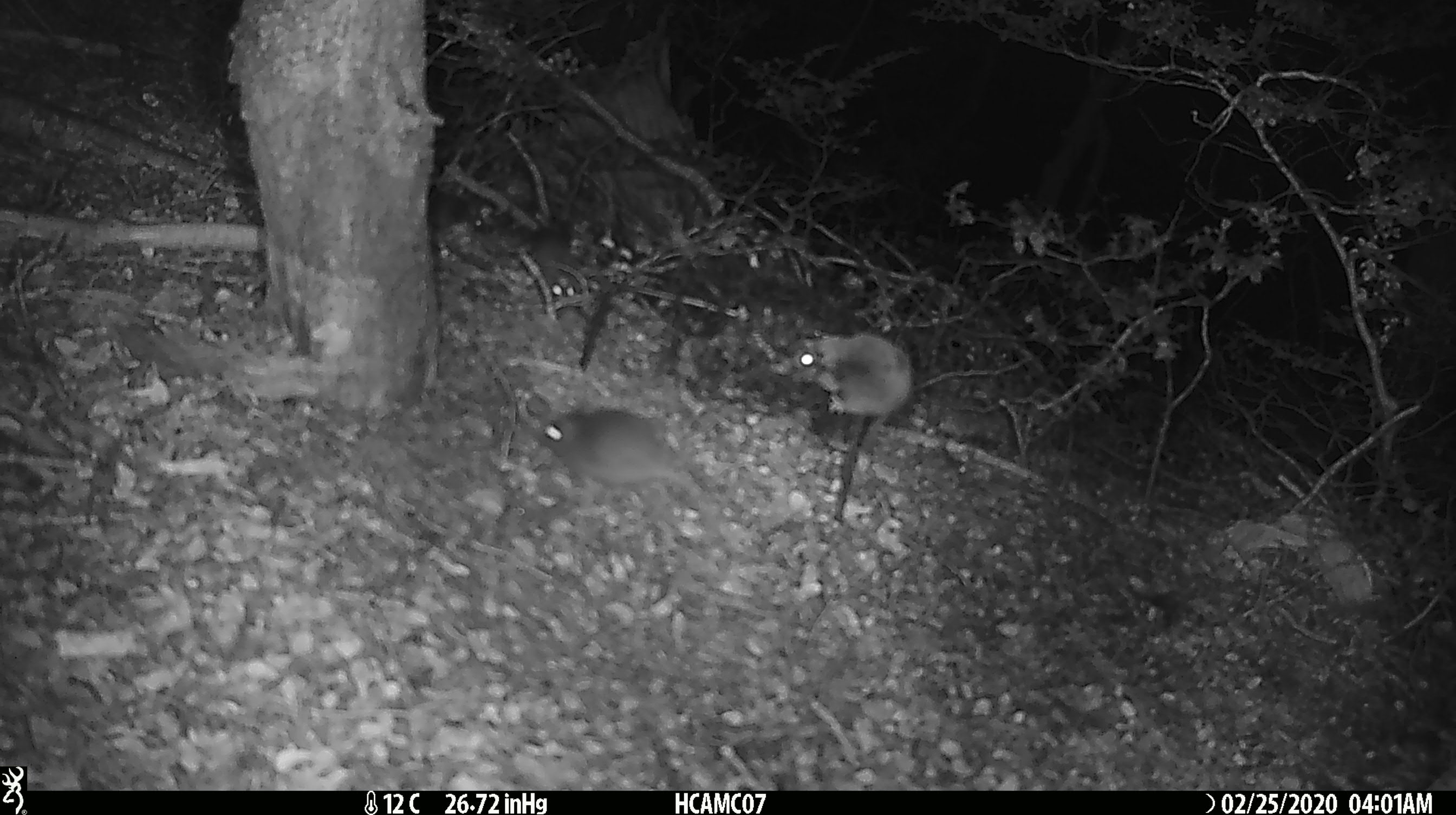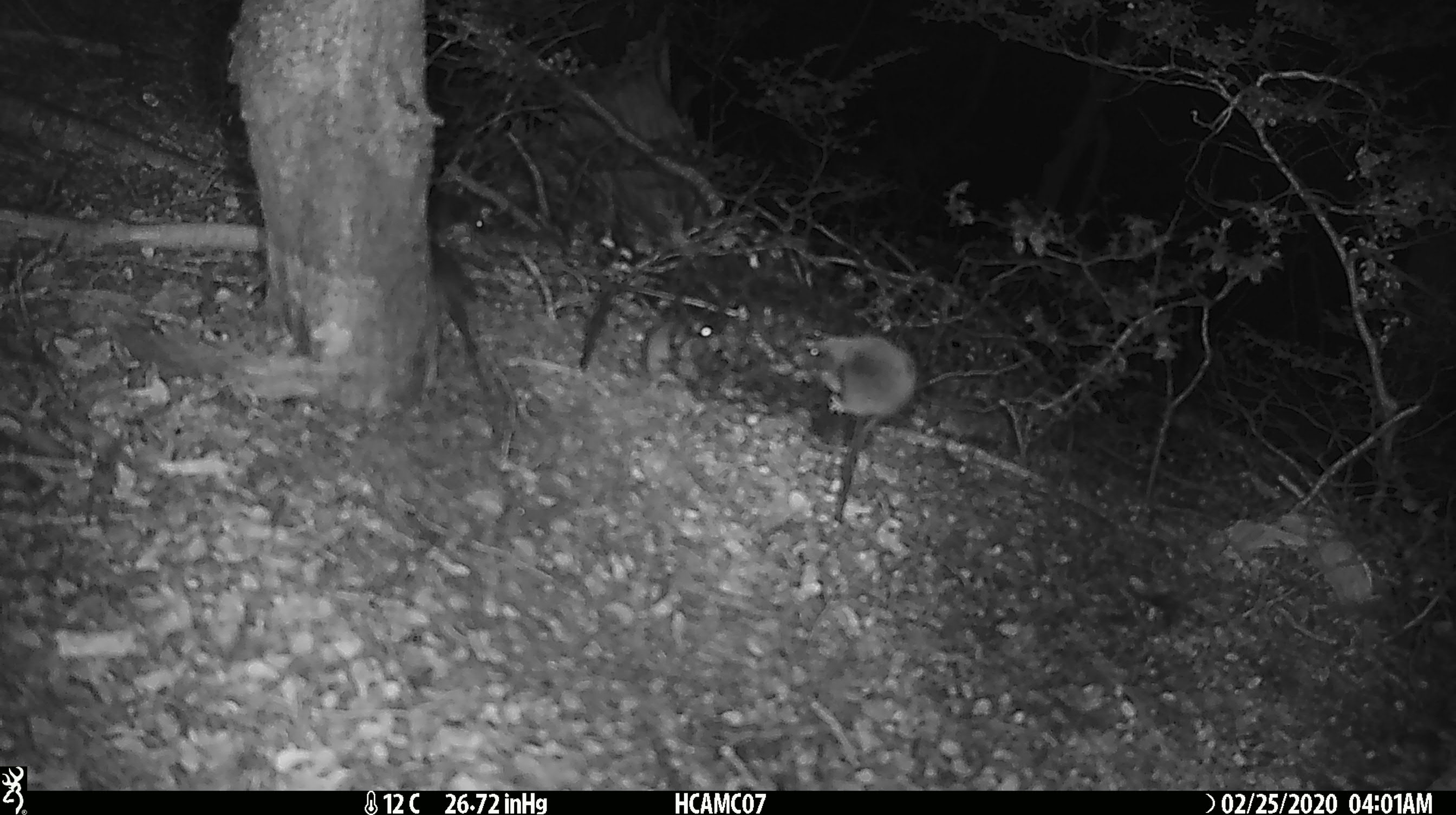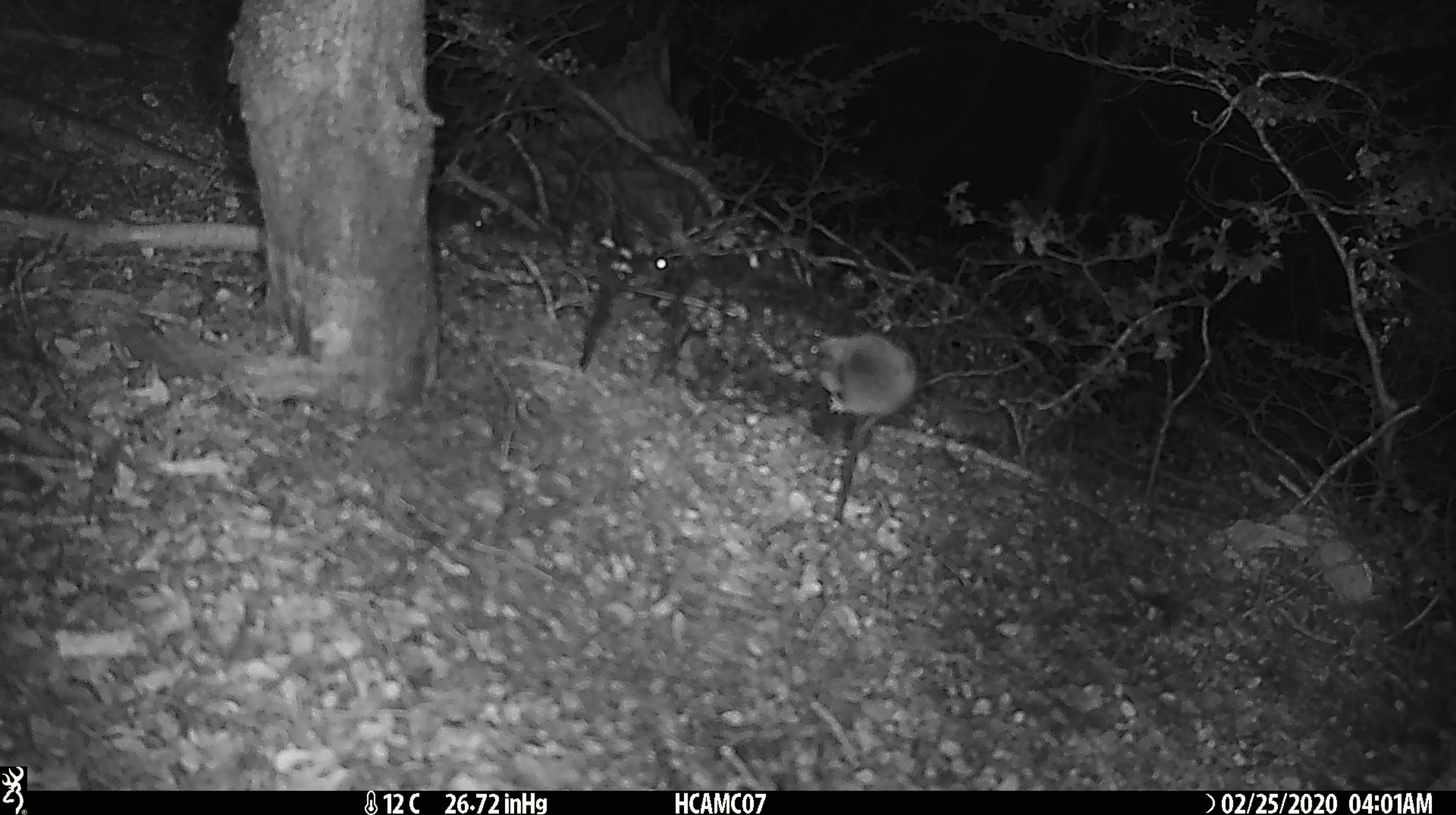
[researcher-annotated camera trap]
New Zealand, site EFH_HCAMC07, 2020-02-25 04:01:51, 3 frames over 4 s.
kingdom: Animalia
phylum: Chordata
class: Mammalia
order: Rodentia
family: Muridae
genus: Mus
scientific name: Mus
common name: mouse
Mouse (Mus).